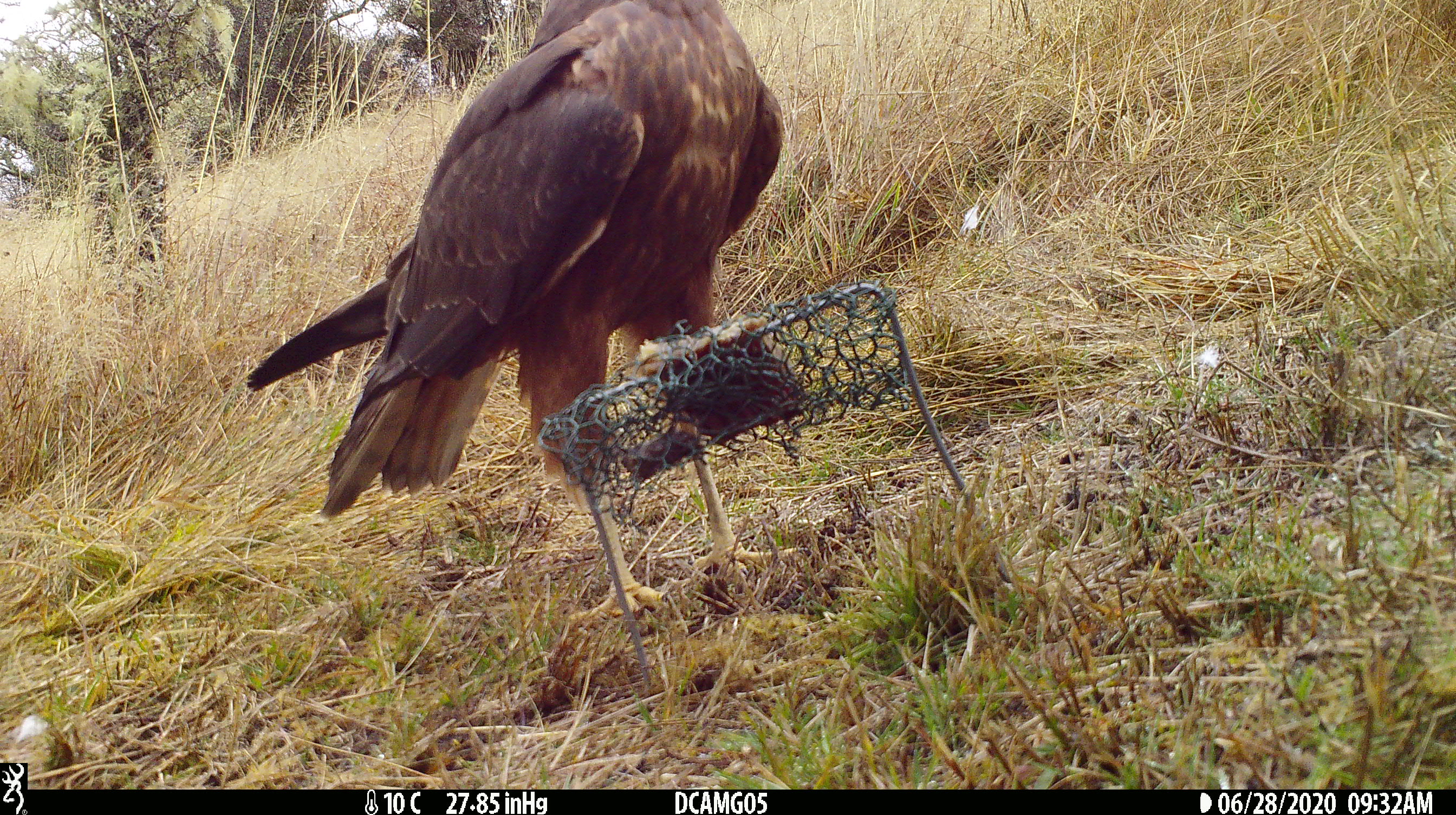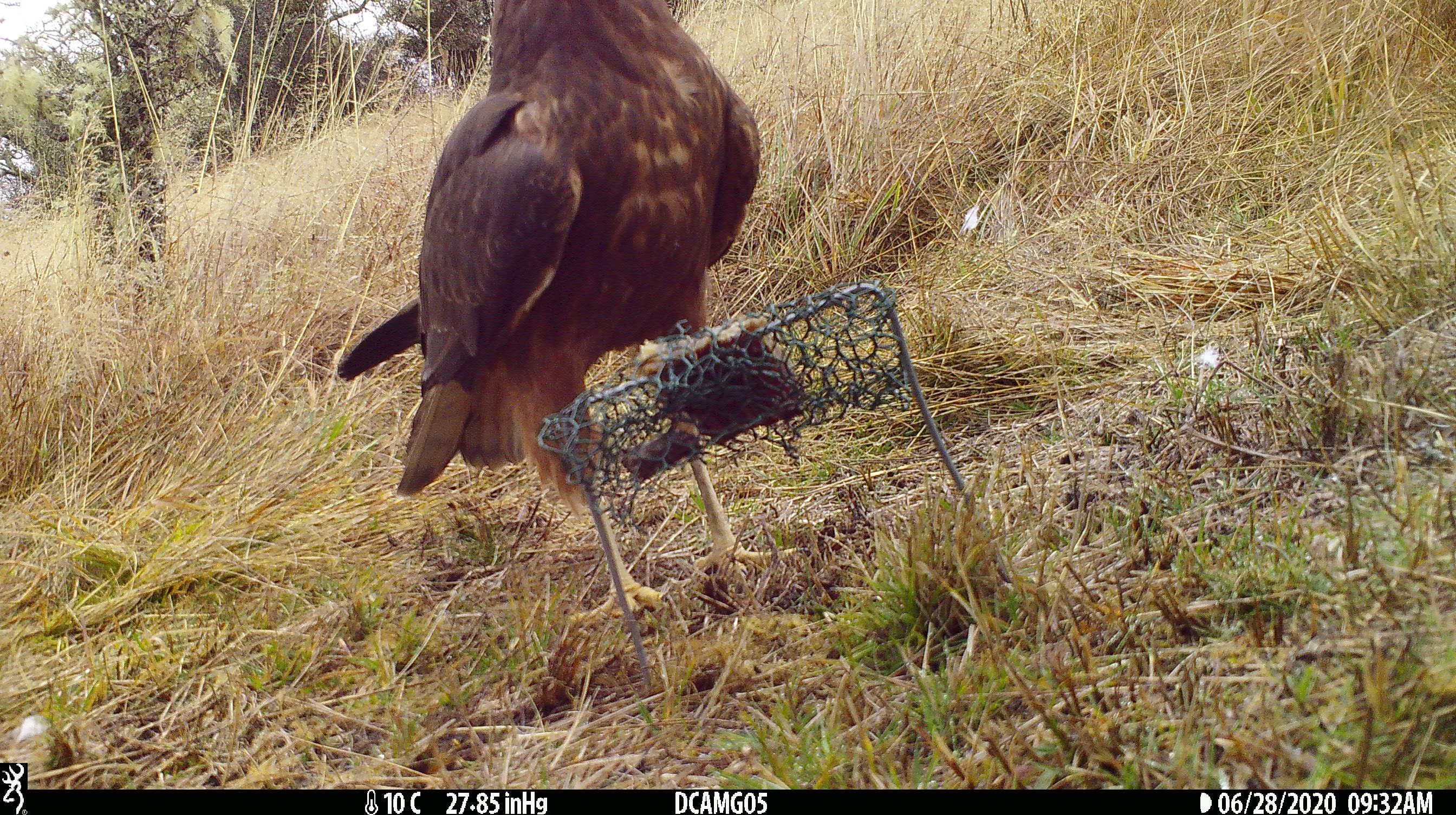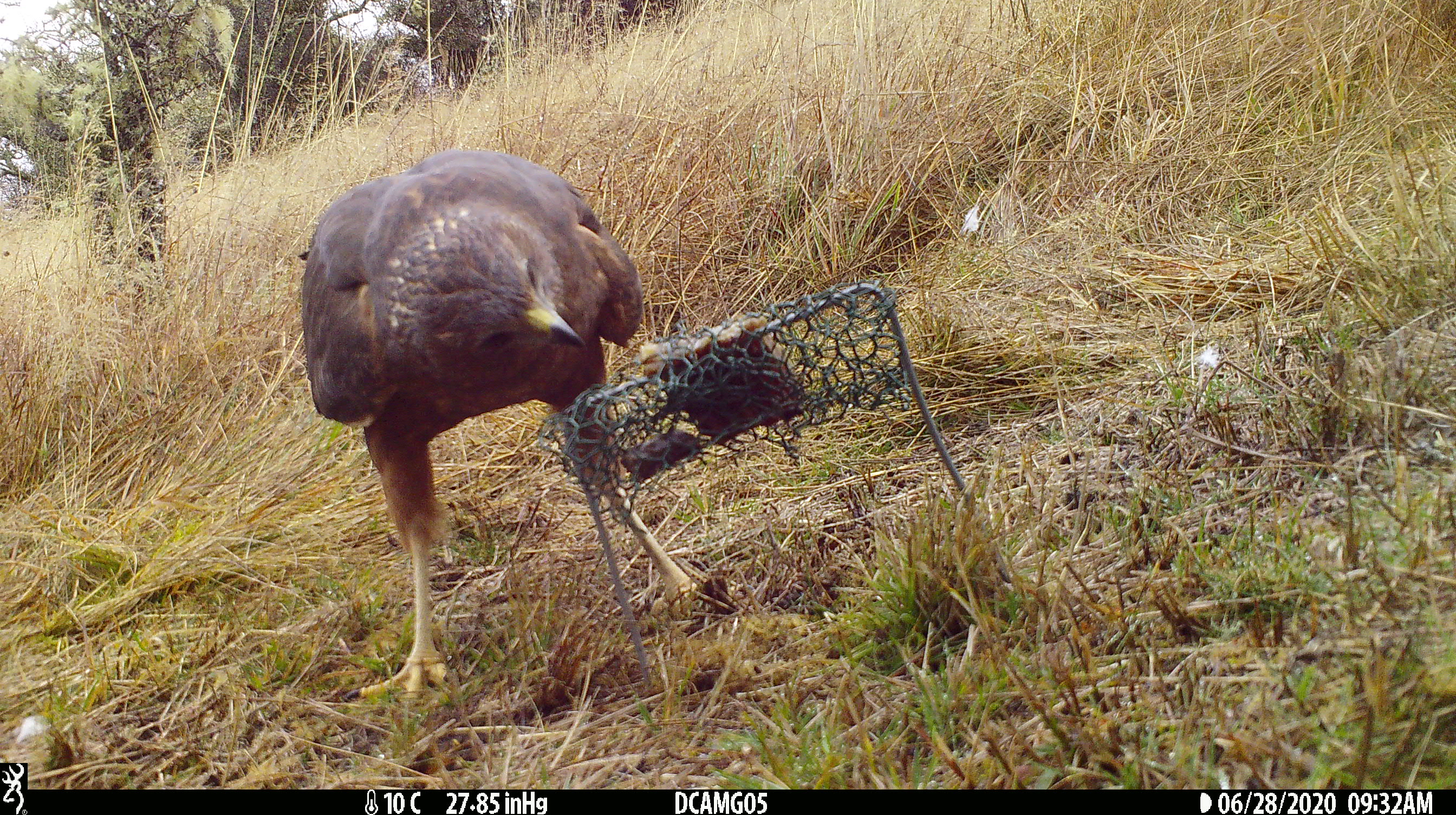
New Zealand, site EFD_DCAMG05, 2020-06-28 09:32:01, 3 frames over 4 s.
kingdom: Animalia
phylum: Chordata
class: Aves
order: Accipitriformes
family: Accipitridae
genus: Circus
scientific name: Circus approximans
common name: swamp harrier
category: harrier